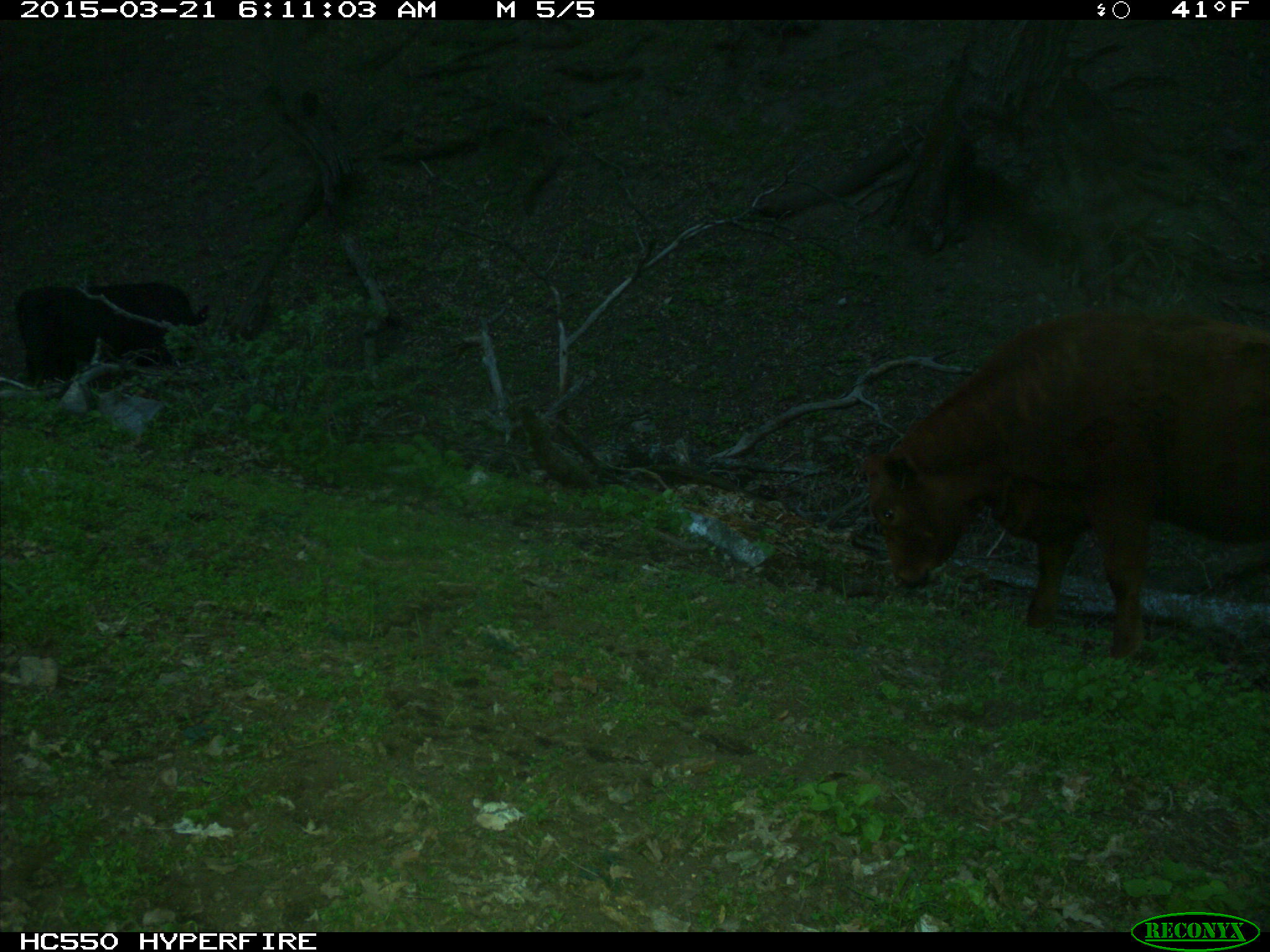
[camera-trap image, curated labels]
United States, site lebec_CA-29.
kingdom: Animalia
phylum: Chordata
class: Mammalia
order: Artiodactyla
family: Bovidae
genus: Bos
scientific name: Bos taurus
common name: domestic cow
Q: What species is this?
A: Bos taurus (domestic cow).